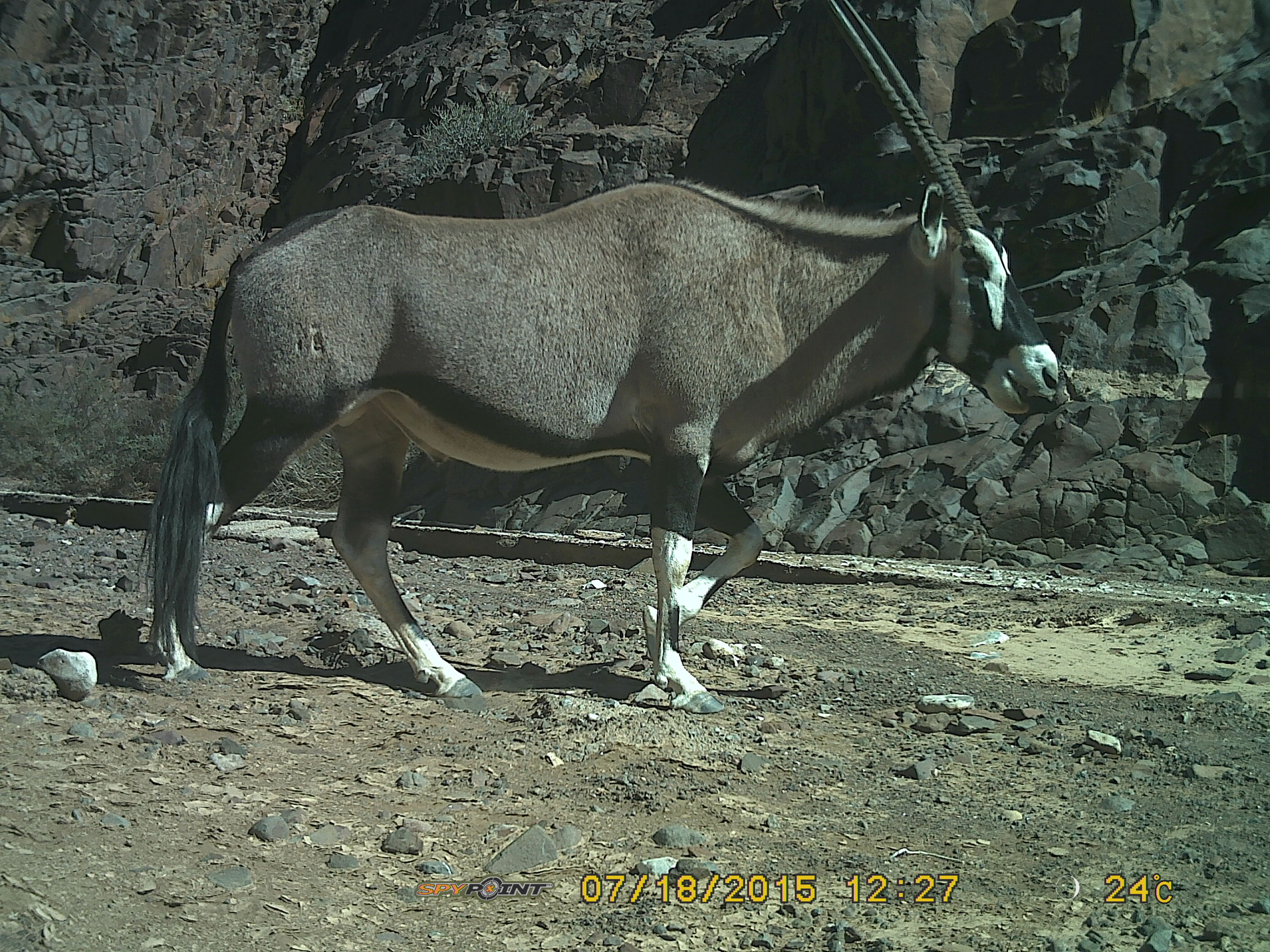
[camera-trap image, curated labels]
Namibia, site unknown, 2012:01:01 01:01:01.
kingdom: Animalia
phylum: Chordata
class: Mammalia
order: Artiodactyla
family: Bovidae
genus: Oryx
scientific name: Oryx gazella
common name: gemsbok